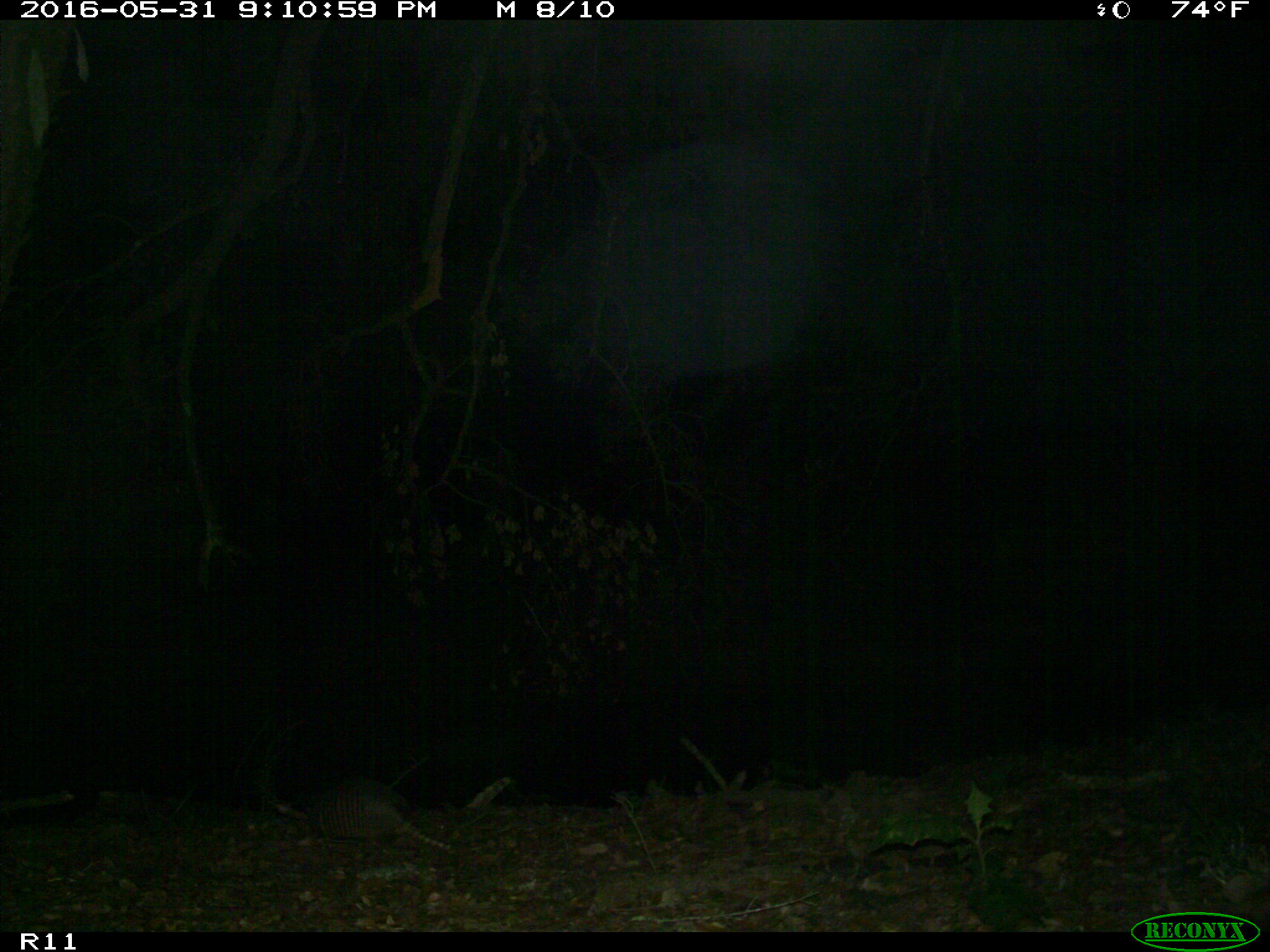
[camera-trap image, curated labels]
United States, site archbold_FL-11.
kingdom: Animalia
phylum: Chordata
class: Mammalia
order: Cingulata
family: Dasypodidae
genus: Dasypus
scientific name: Dasypus novemcinctus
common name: nine-banded armadillo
Dasypus novemcinctus (nine-banded armadillo).